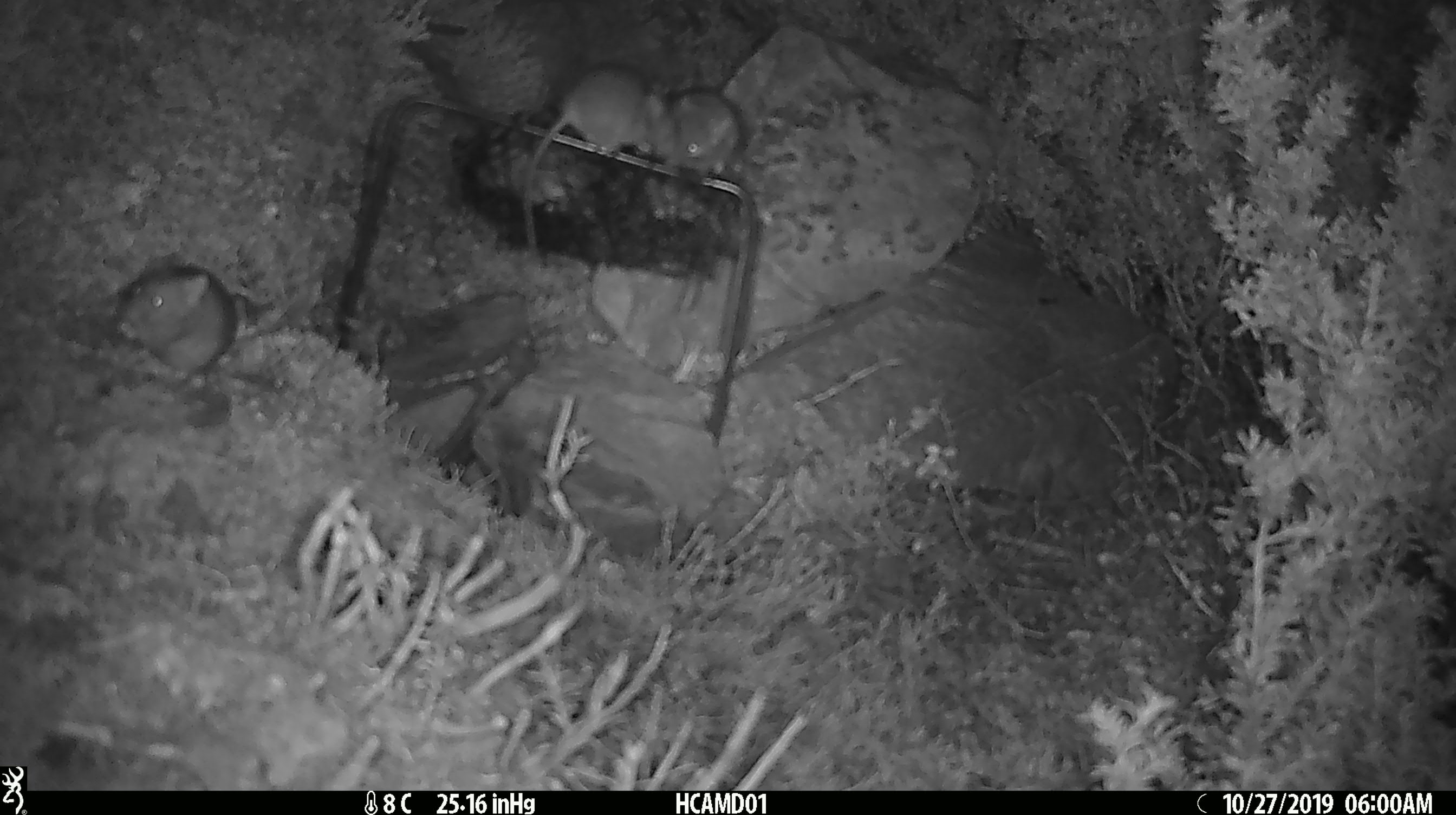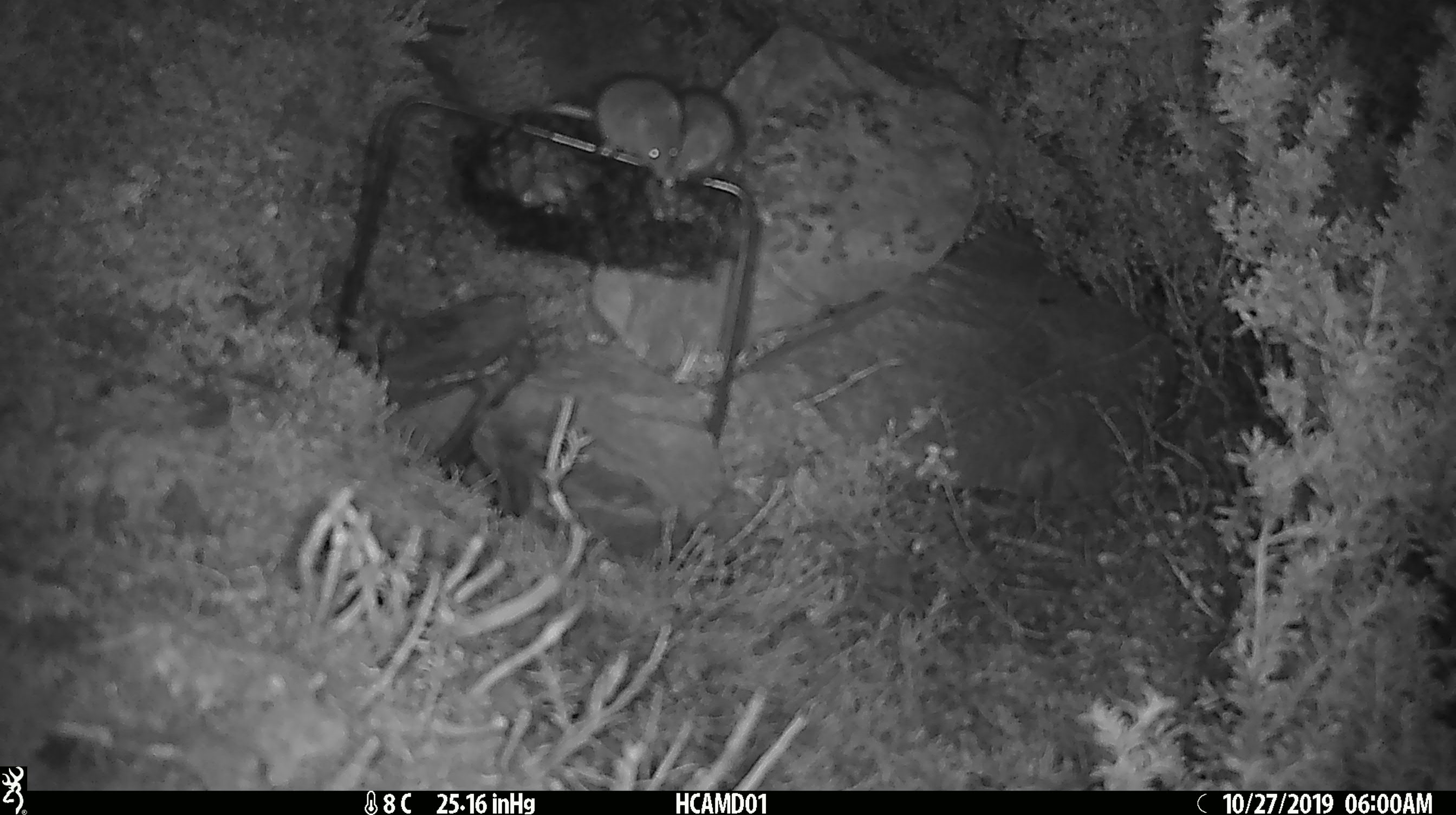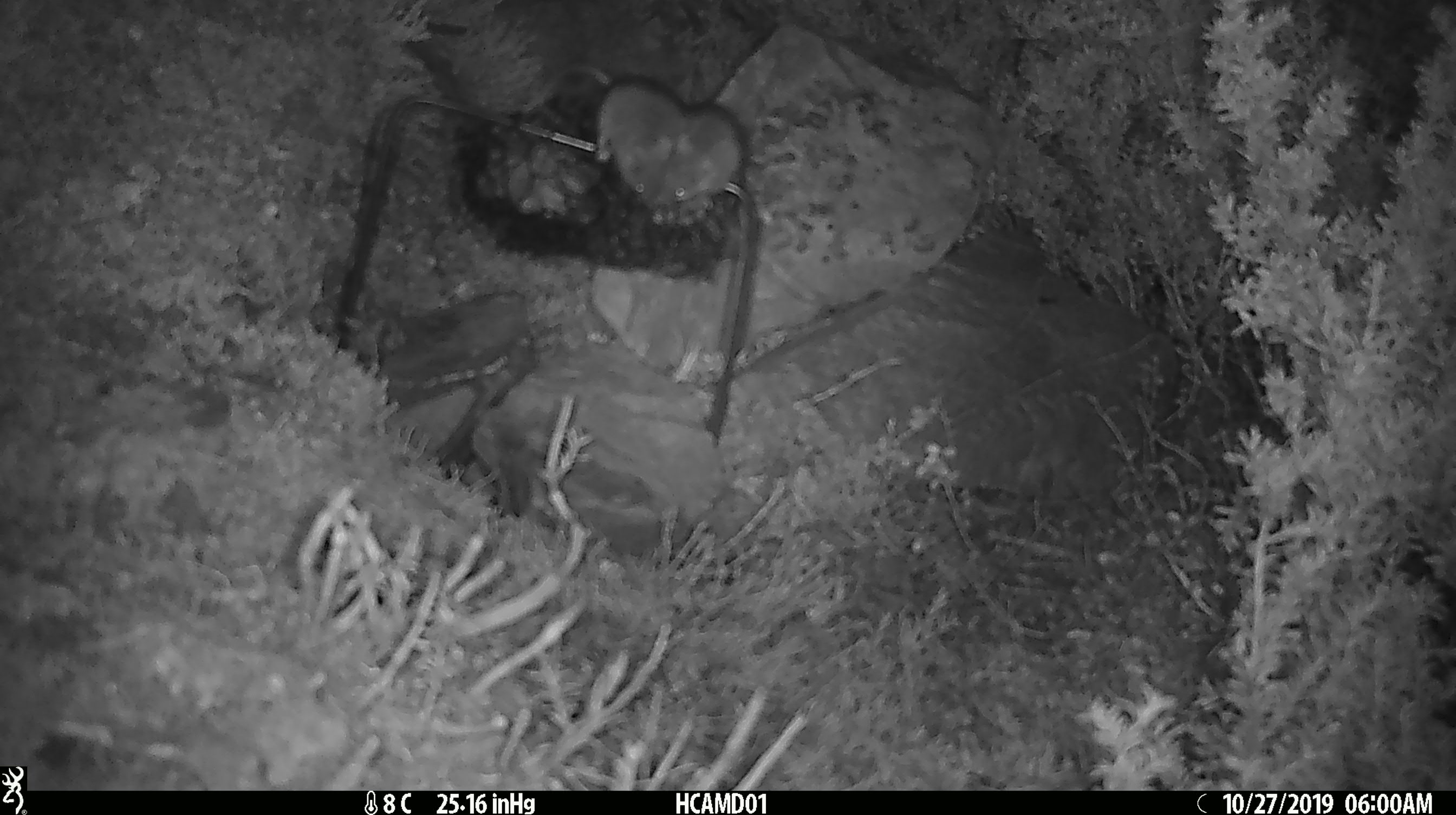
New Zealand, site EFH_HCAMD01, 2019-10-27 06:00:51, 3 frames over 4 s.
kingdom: Animalia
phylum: Chordata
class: Mammalia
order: Rodentia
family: Muridae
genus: Mus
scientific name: Mus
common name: mouse